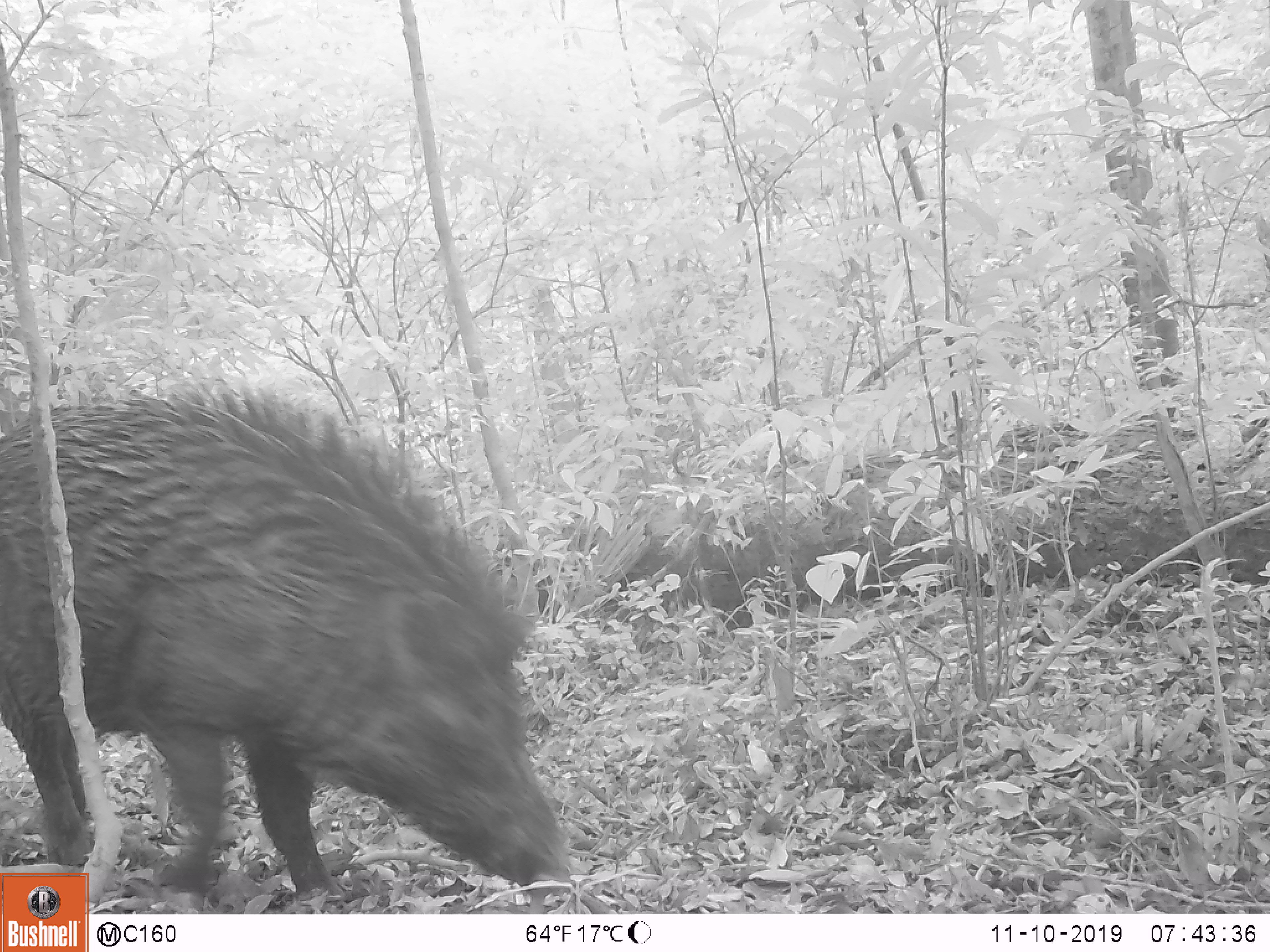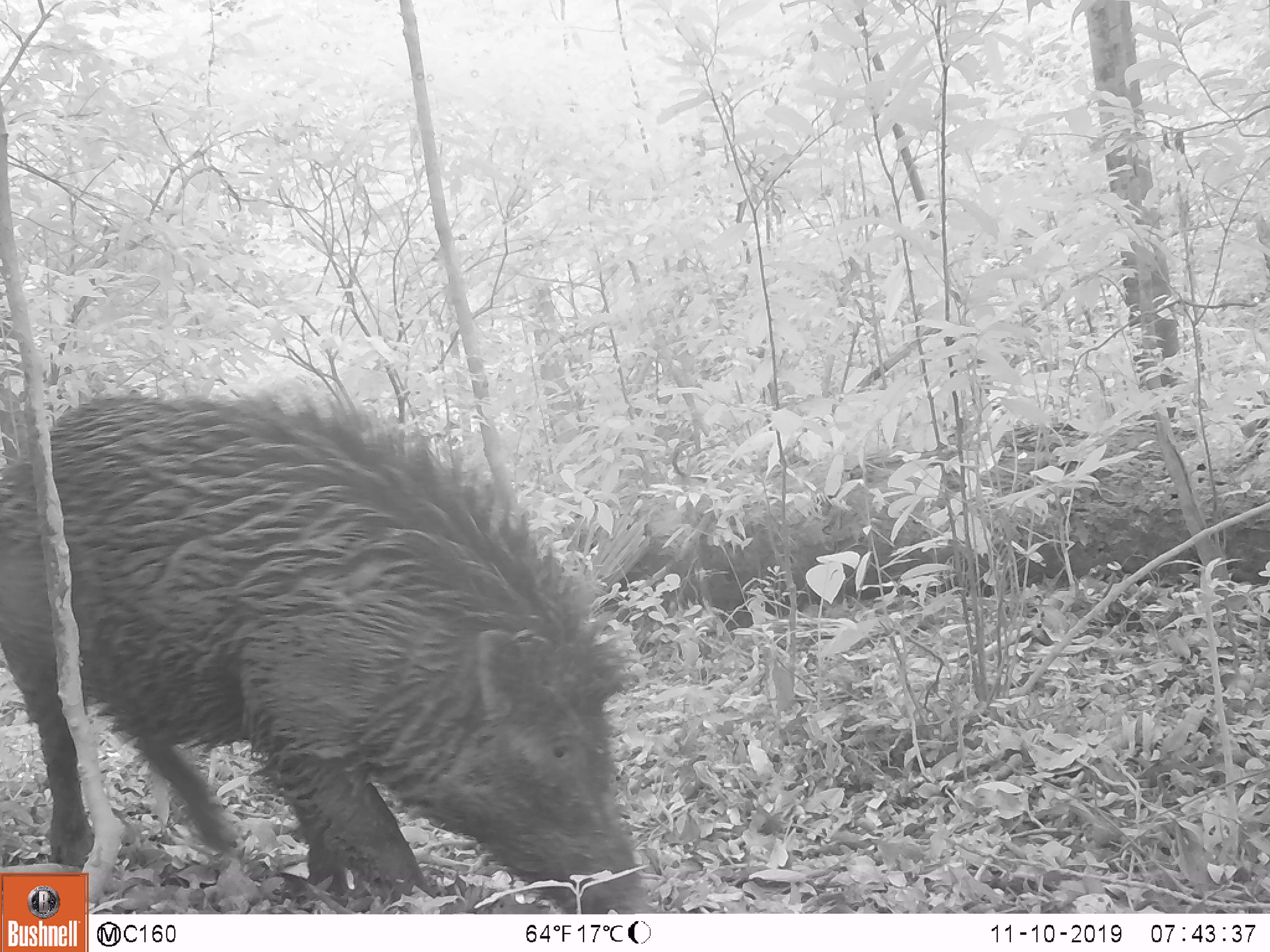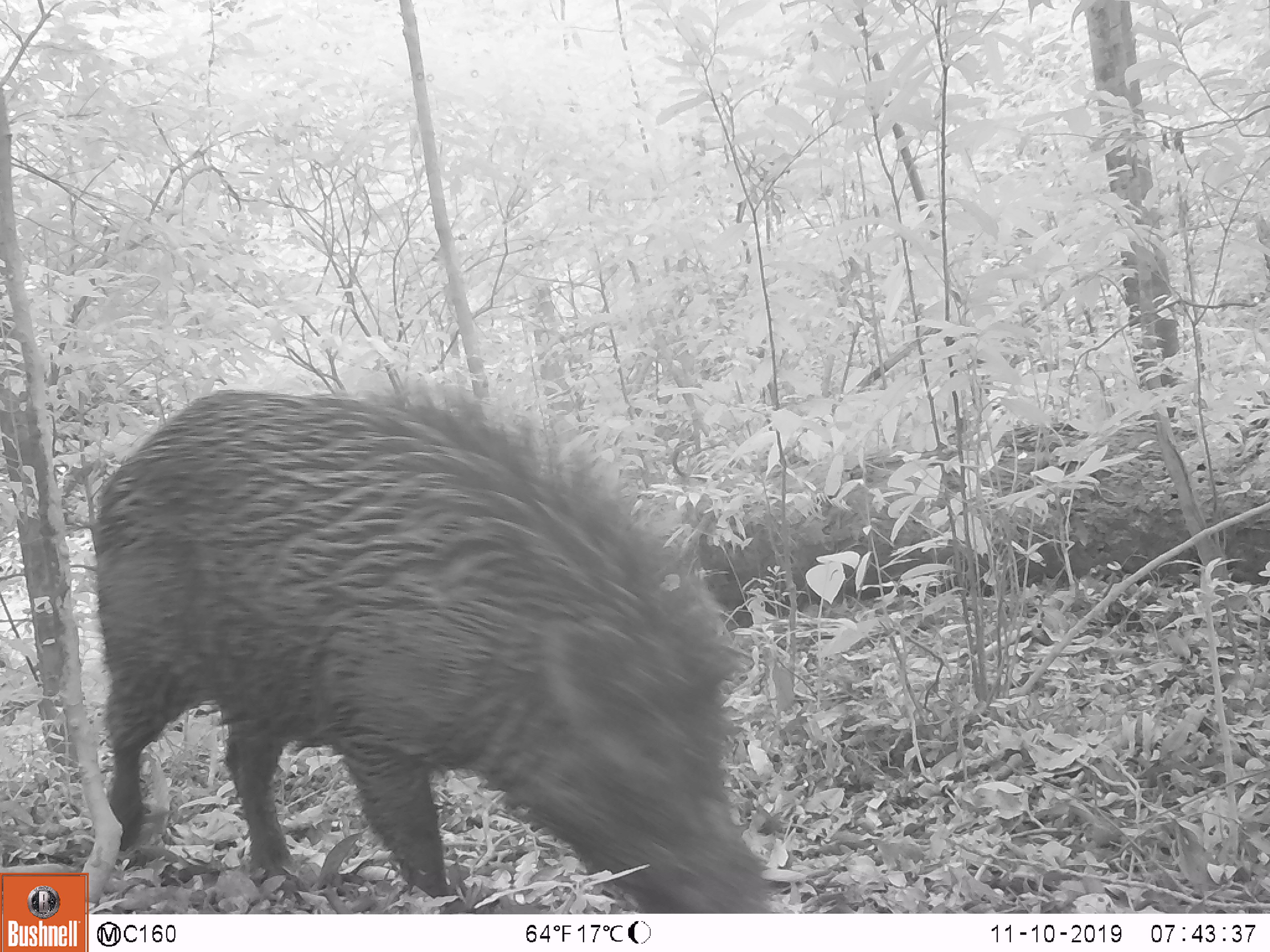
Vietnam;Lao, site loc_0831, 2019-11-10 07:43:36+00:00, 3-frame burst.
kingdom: Animalia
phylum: Chordata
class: Mammalia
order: Artiodactyla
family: Suidae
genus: Sus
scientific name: Sus scrofa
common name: eurasian wild pig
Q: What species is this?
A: Eurasian wild pig (Sus scrofa).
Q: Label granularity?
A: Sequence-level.